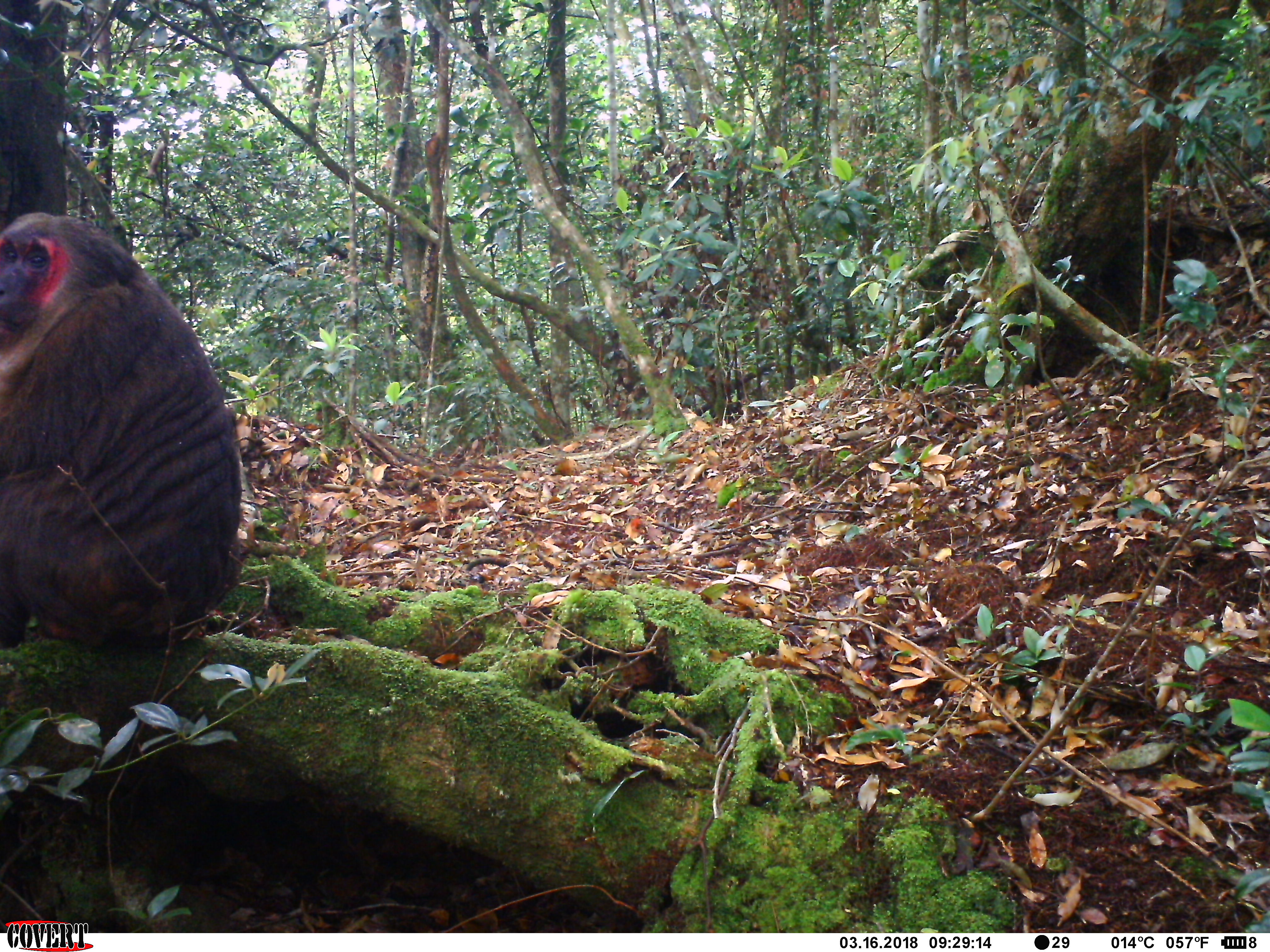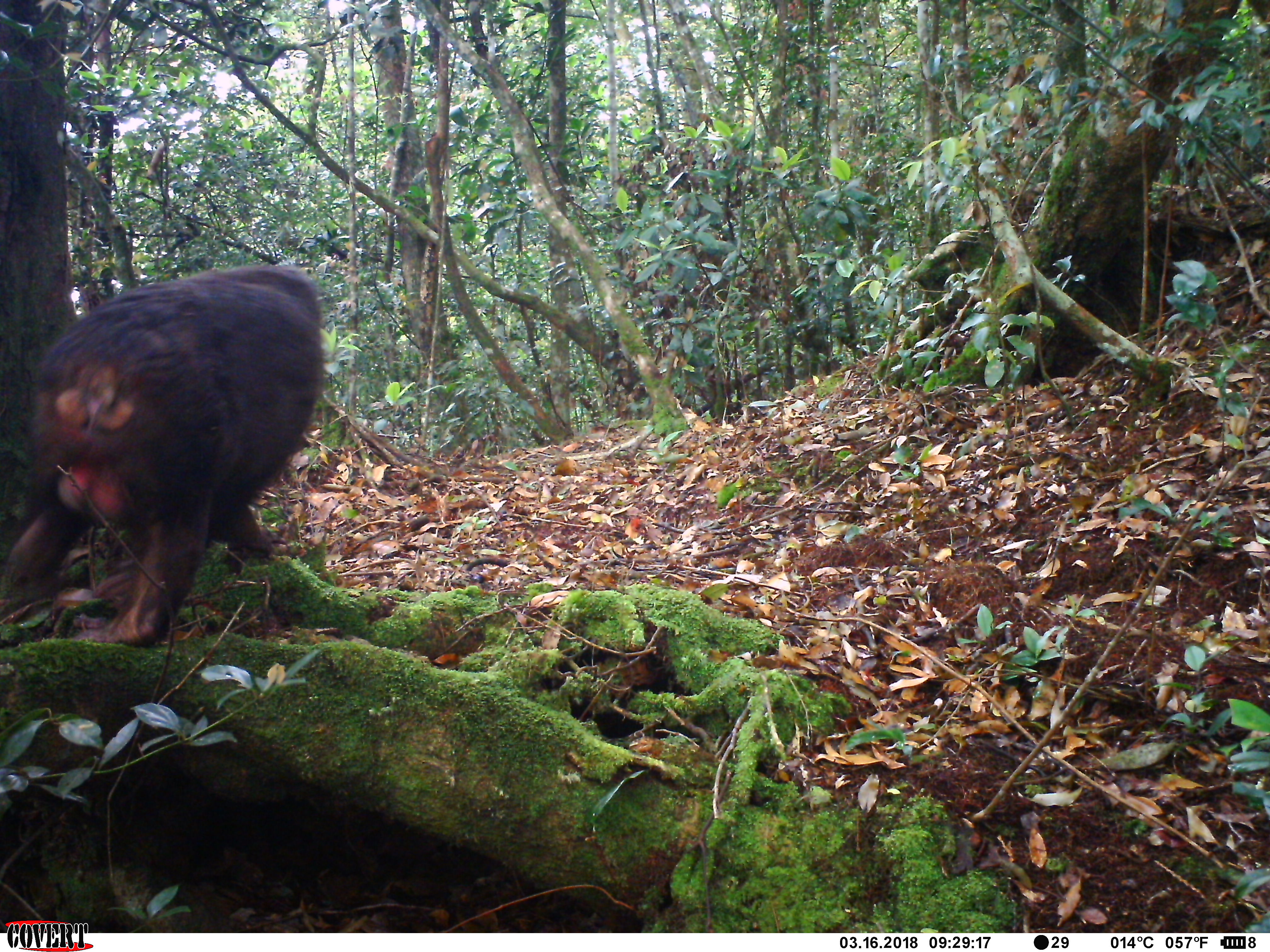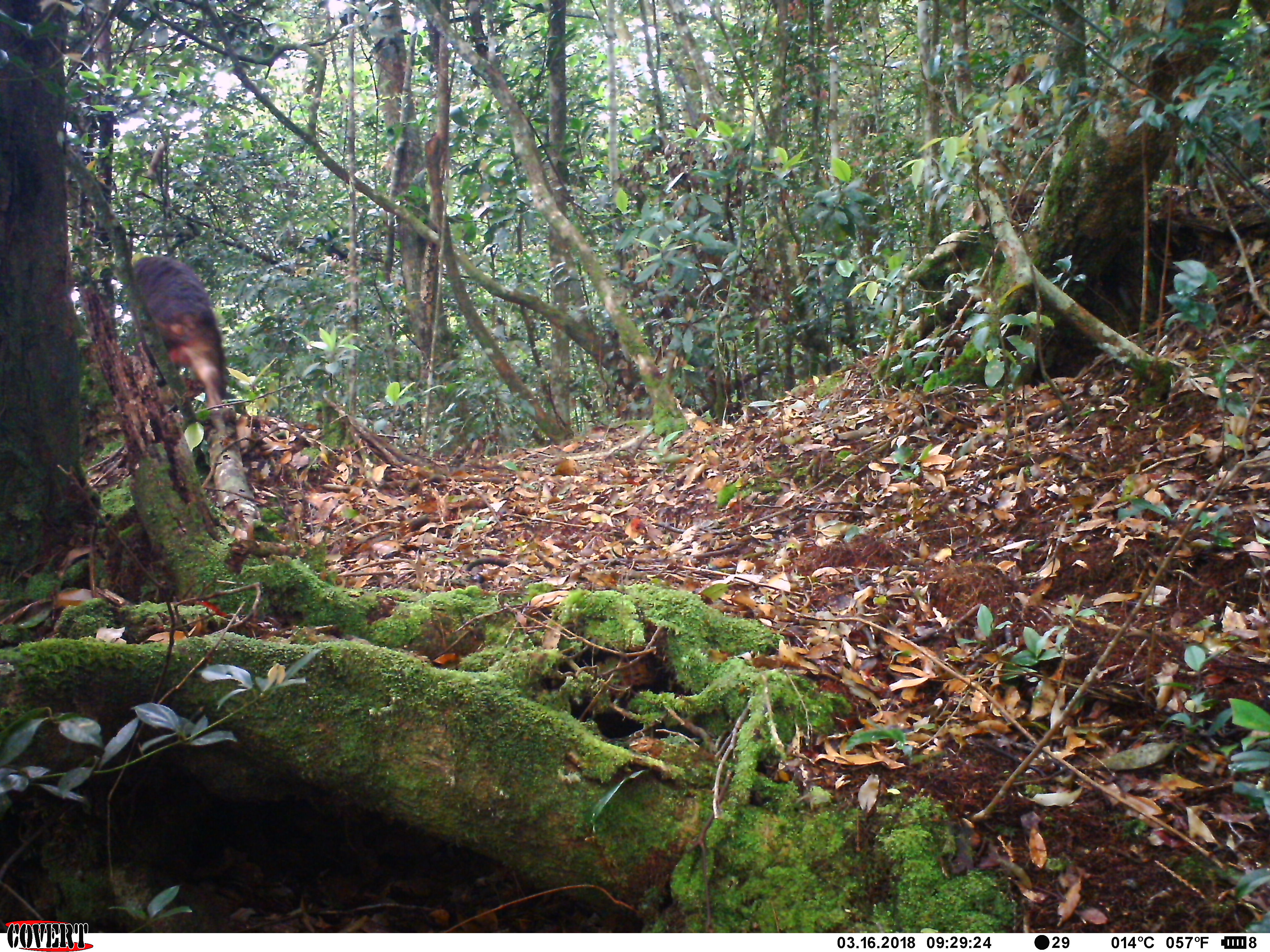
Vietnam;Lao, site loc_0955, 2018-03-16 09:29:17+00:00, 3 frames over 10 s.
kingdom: Animalia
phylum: Chordata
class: Mammalia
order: Primates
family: Cercopithecidae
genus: Macaca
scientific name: Macaca arctoides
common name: stump-tailed macaque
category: stump tailed macaque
Stump tailed macaque (stump-tailed macaque) (Macaca arctoides). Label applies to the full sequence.